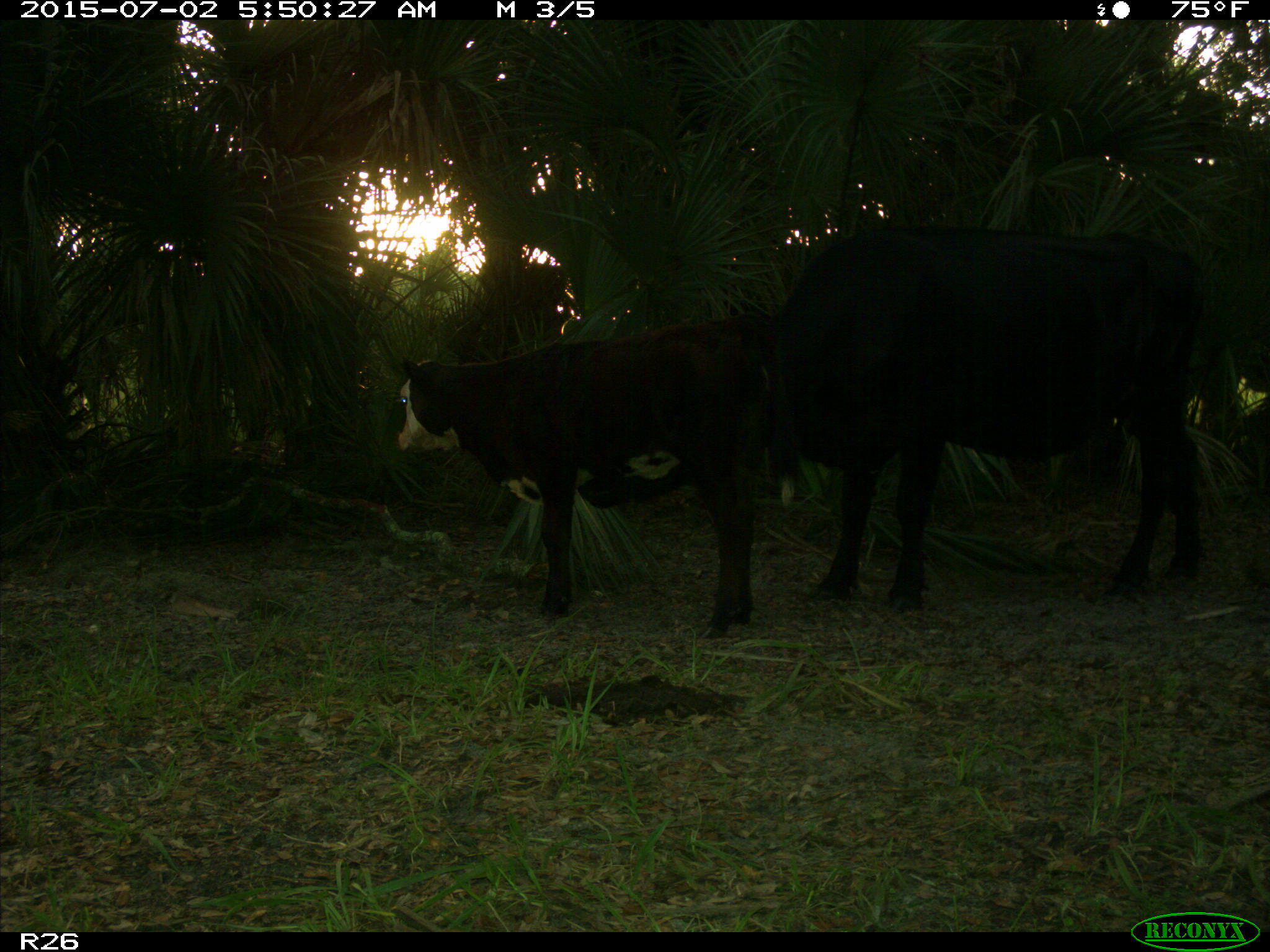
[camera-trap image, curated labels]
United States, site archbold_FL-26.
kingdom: Animalia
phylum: Chordata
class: Mammalia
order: Artiodactyla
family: Bovidae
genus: Bos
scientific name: Bos taurus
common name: domestic cow